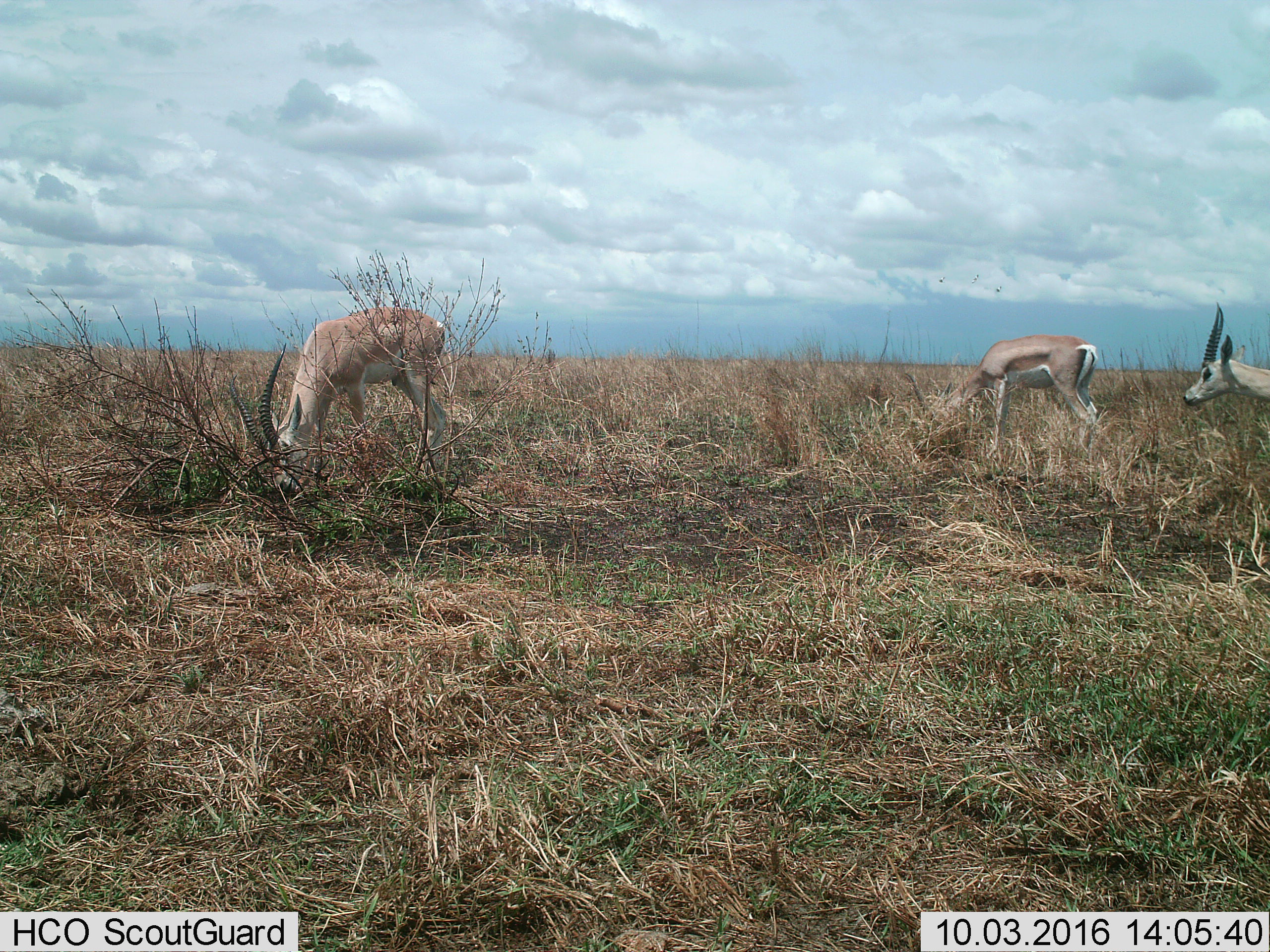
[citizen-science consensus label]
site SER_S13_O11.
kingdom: Animalia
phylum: Chordata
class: Mammalia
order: Artiodactyla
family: Bovidae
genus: Nanger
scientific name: Nanger granti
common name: grant's gazelle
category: gazellegrants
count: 3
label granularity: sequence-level